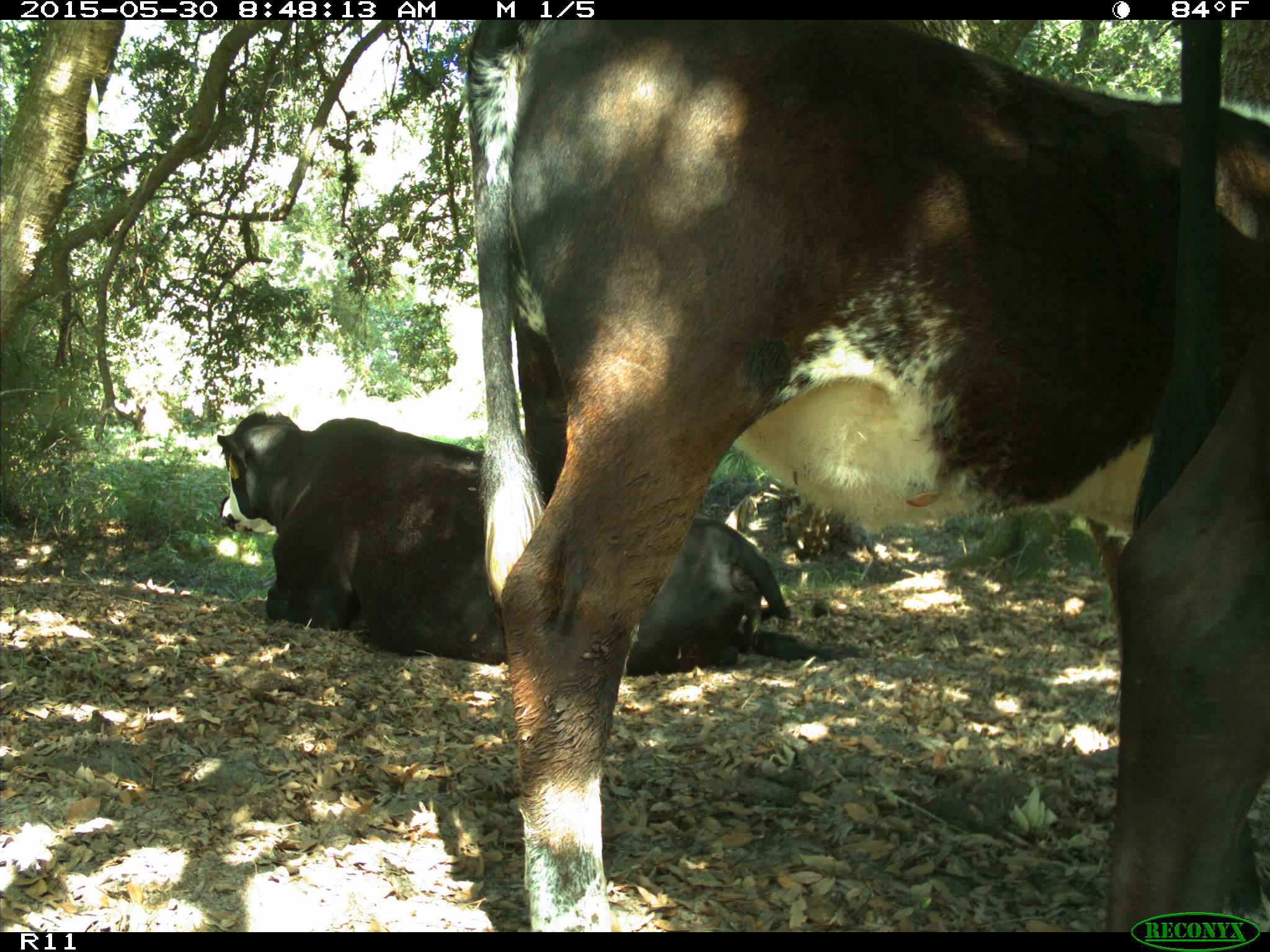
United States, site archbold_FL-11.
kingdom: Animalia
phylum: Chordata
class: Mammalia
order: Artiodactyla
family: Bovidae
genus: Bos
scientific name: Bos taurus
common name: domestic cow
Bos taurus (domestic cow).